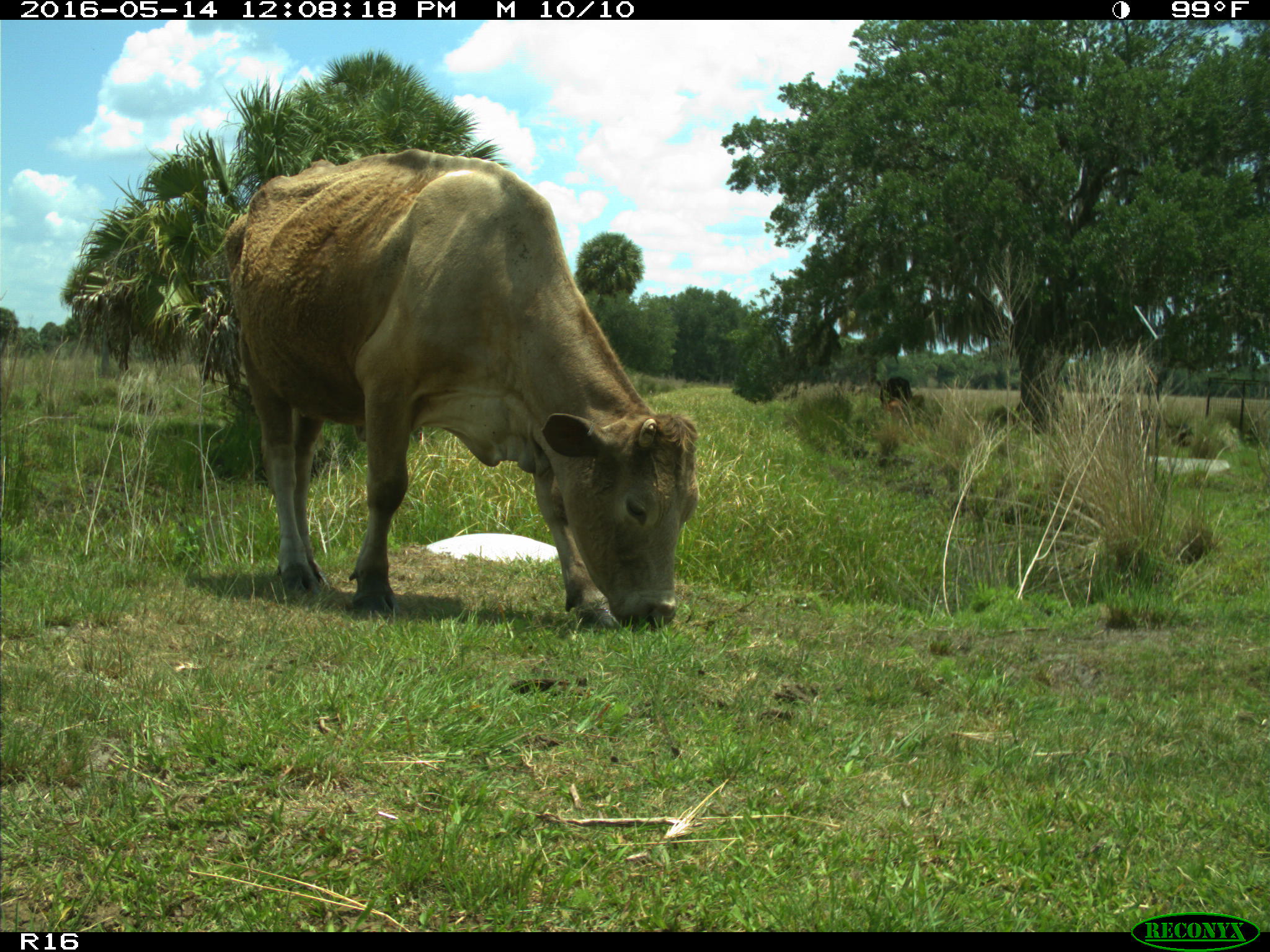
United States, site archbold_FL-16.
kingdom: Animalia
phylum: Chordata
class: Mammalia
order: Artiodactyla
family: Bovidae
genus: Bos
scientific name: Bos taurus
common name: domestic cow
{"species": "Bos taurus (domestic cow)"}